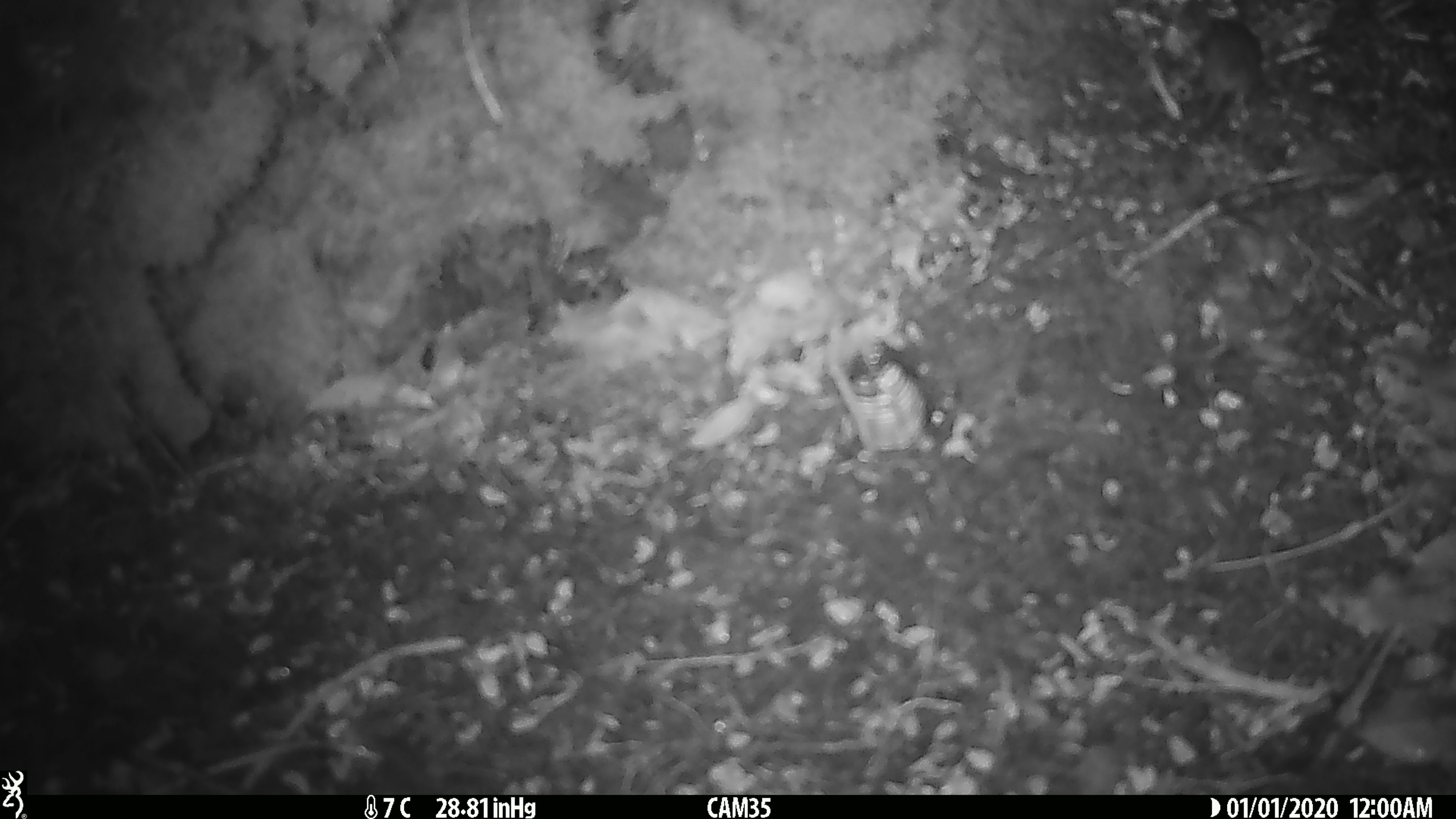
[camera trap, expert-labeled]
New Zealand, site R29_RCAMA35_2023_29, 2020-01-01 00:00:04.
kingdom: Animalia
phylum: Chordata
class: Mammalia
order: Rodentia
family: Muridae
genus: Mus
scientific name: Mus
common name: mouse